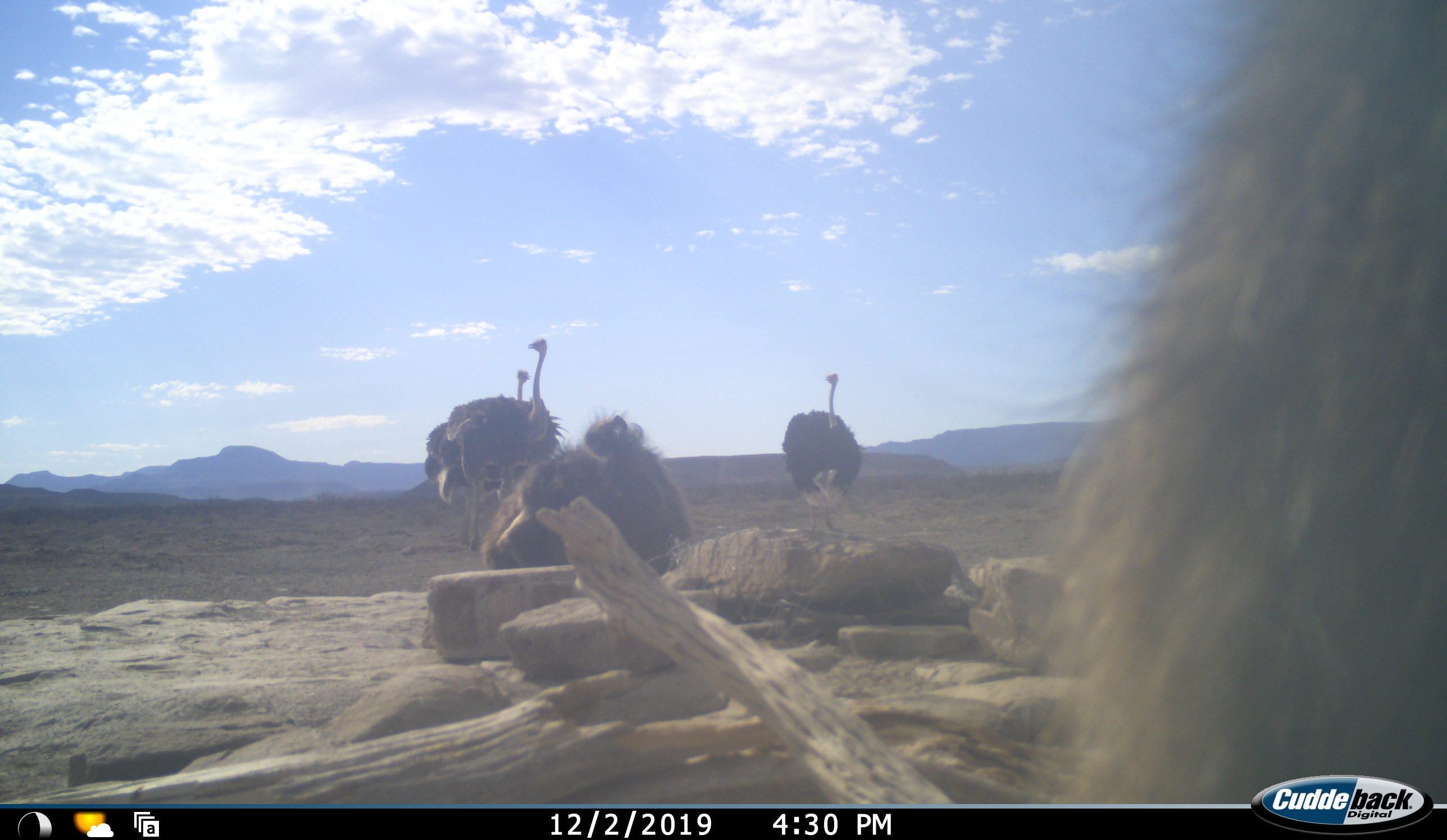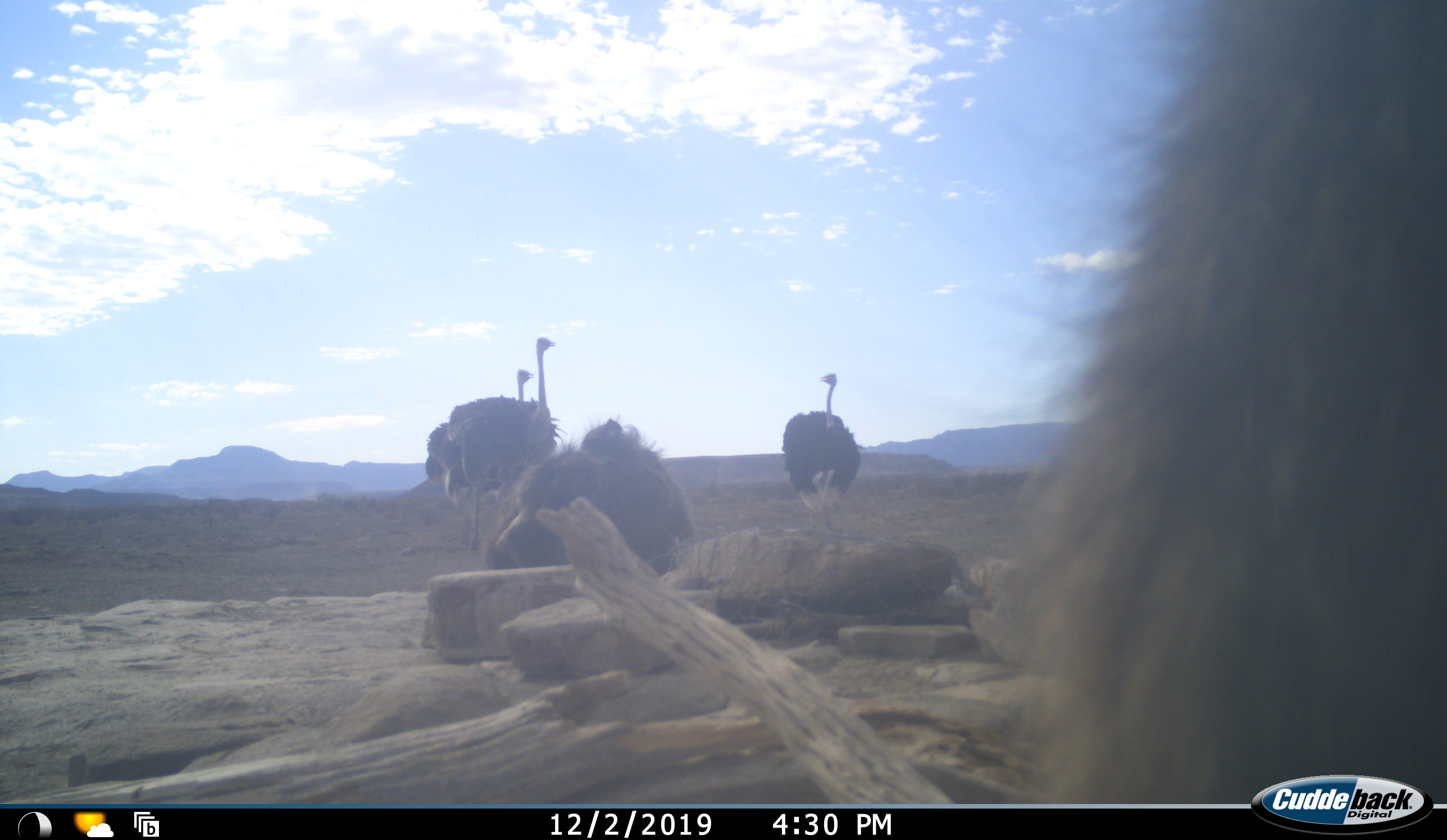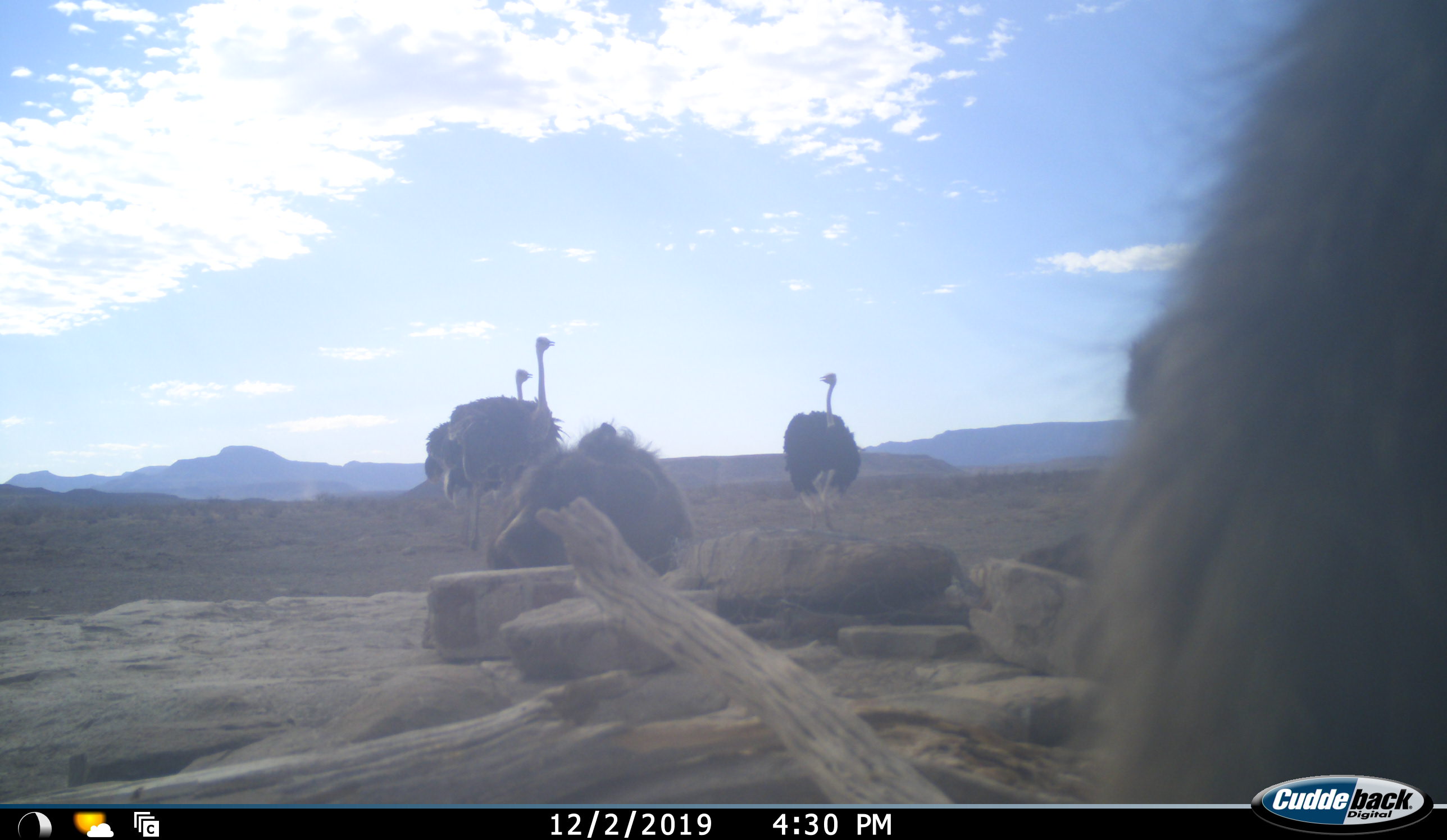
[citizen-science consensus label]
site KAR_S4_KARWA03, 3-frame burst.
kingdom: Animalia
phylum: Chordata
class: Mammalia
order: Primates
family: Cercopithecidae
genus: Papio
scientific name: Papio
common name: baboon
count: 3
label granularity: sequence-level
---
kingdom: Animalia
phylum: Chordata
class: Aves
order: Struthioniformes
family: Struthionidae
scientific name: Struthionidae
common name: ostrich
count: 3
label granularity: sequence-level